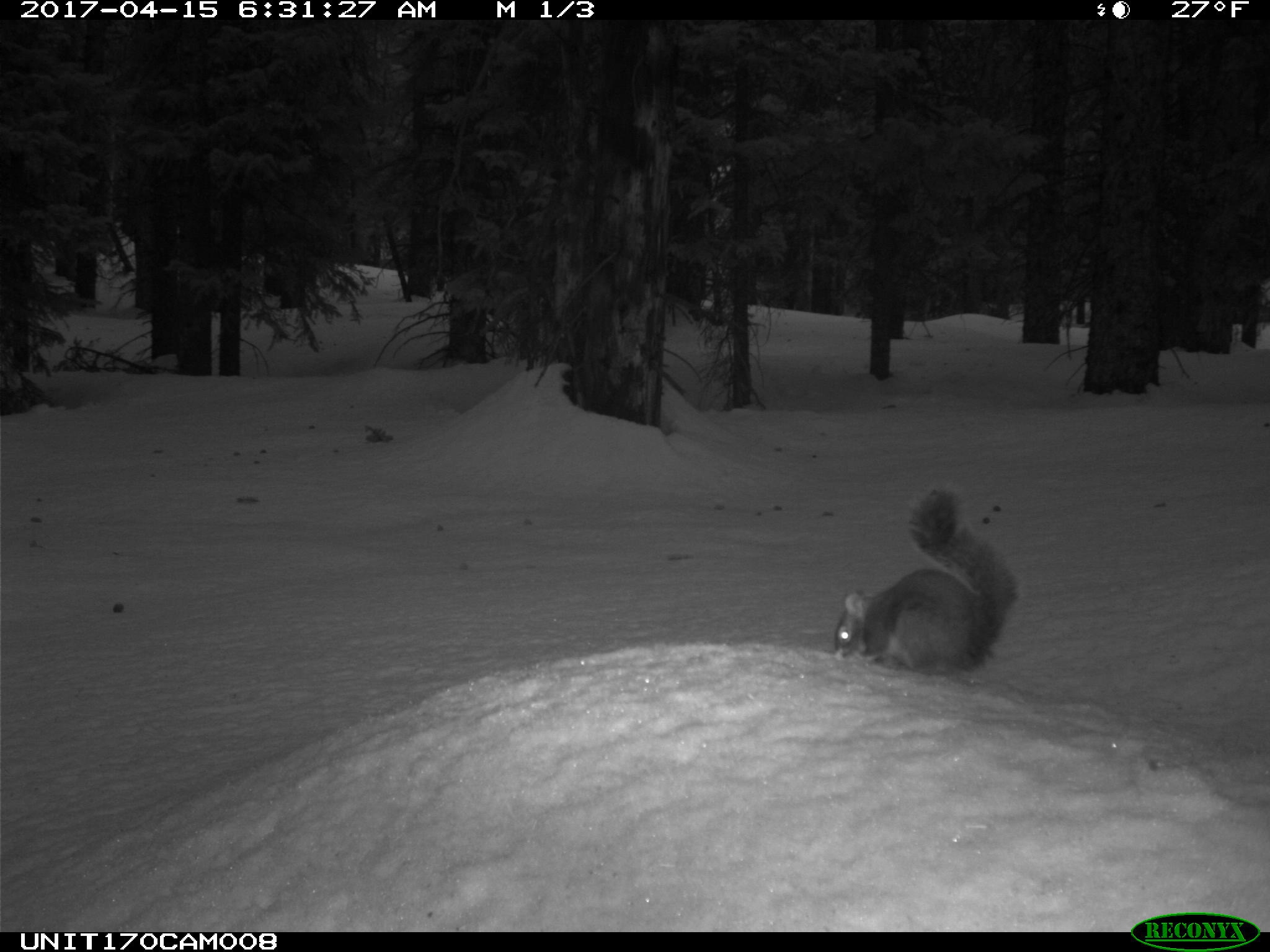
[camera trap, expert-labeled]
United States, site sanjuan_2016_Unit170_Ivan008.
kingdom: Animalia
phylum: Chordata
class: Mammalia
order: Rodentia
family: Sciuridae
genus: Tamiasciurus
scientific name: Tamiasciurus hudsonicus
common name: american red squirrel